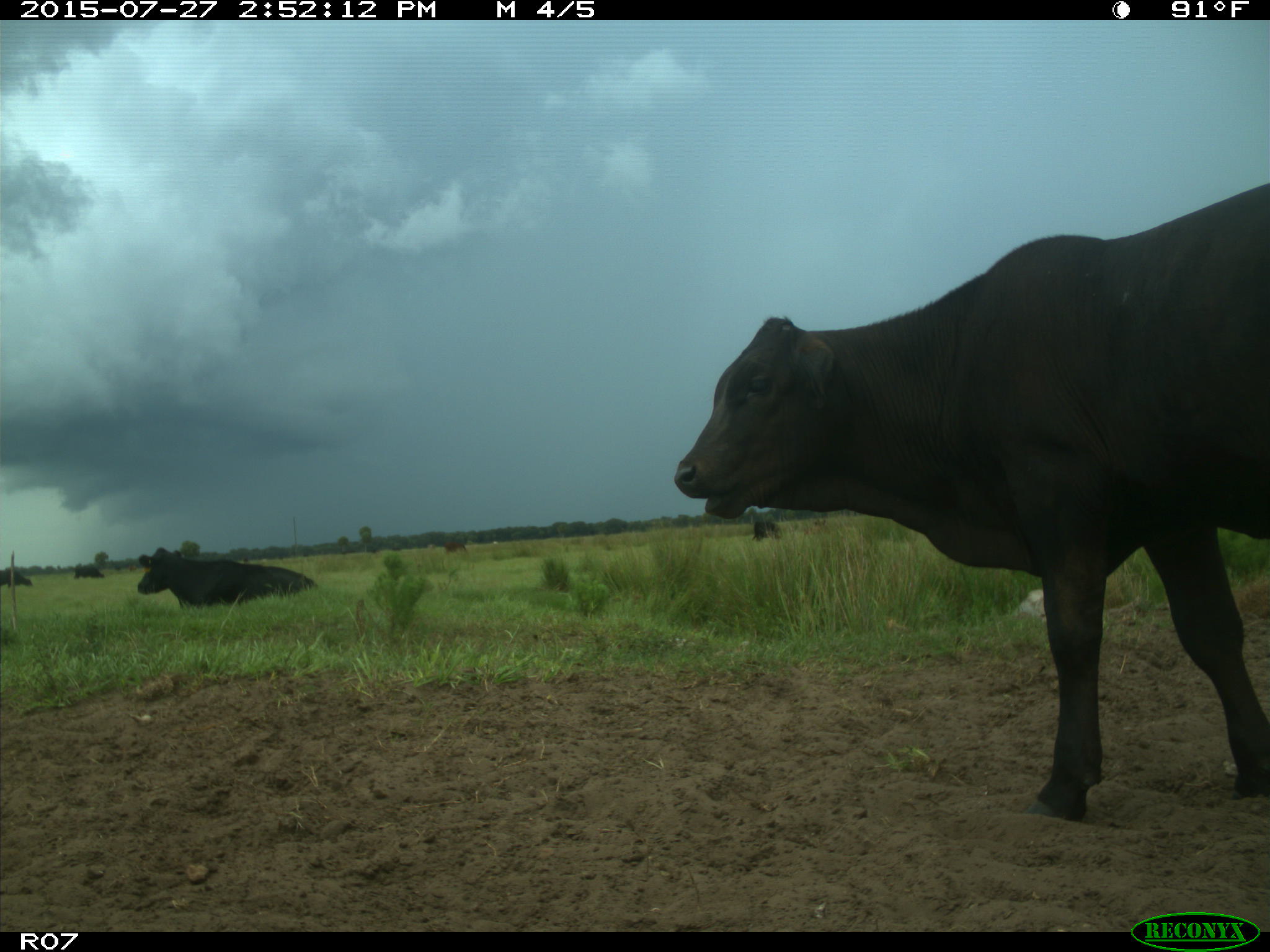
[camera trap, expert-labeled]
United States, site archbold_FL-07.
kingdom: Animalia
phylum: Chordata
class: Mammalia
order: Artiodactyla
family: Bovidae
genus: Bos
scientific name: Bos taurus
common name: domestic cow